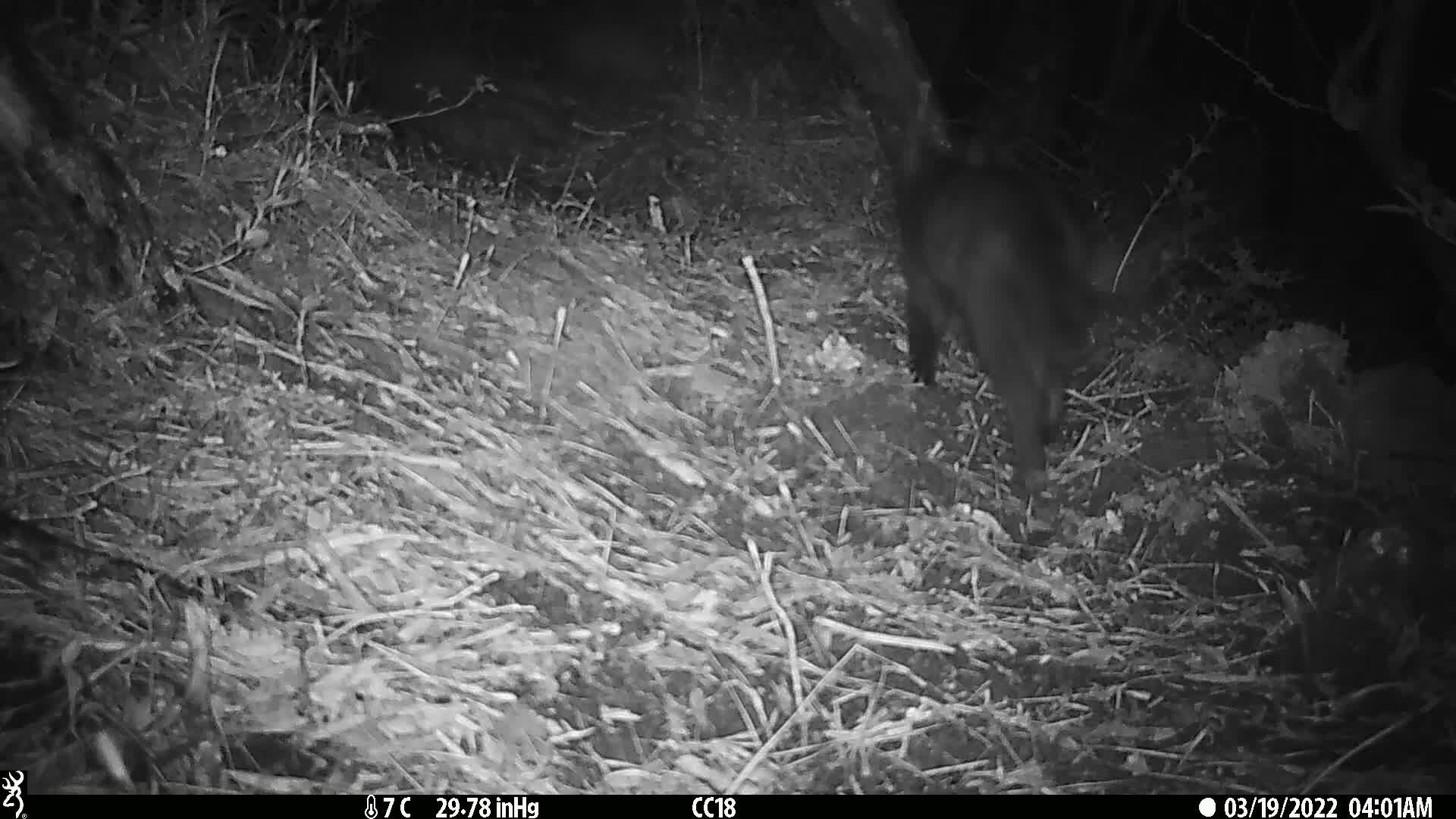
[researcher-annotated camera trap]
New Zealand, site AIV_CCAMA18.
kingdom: Animalia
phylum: Chordata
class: Mammalia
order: Carnivora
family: Felidae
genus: Felis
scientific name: Felis catus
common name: domestic cat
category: cat